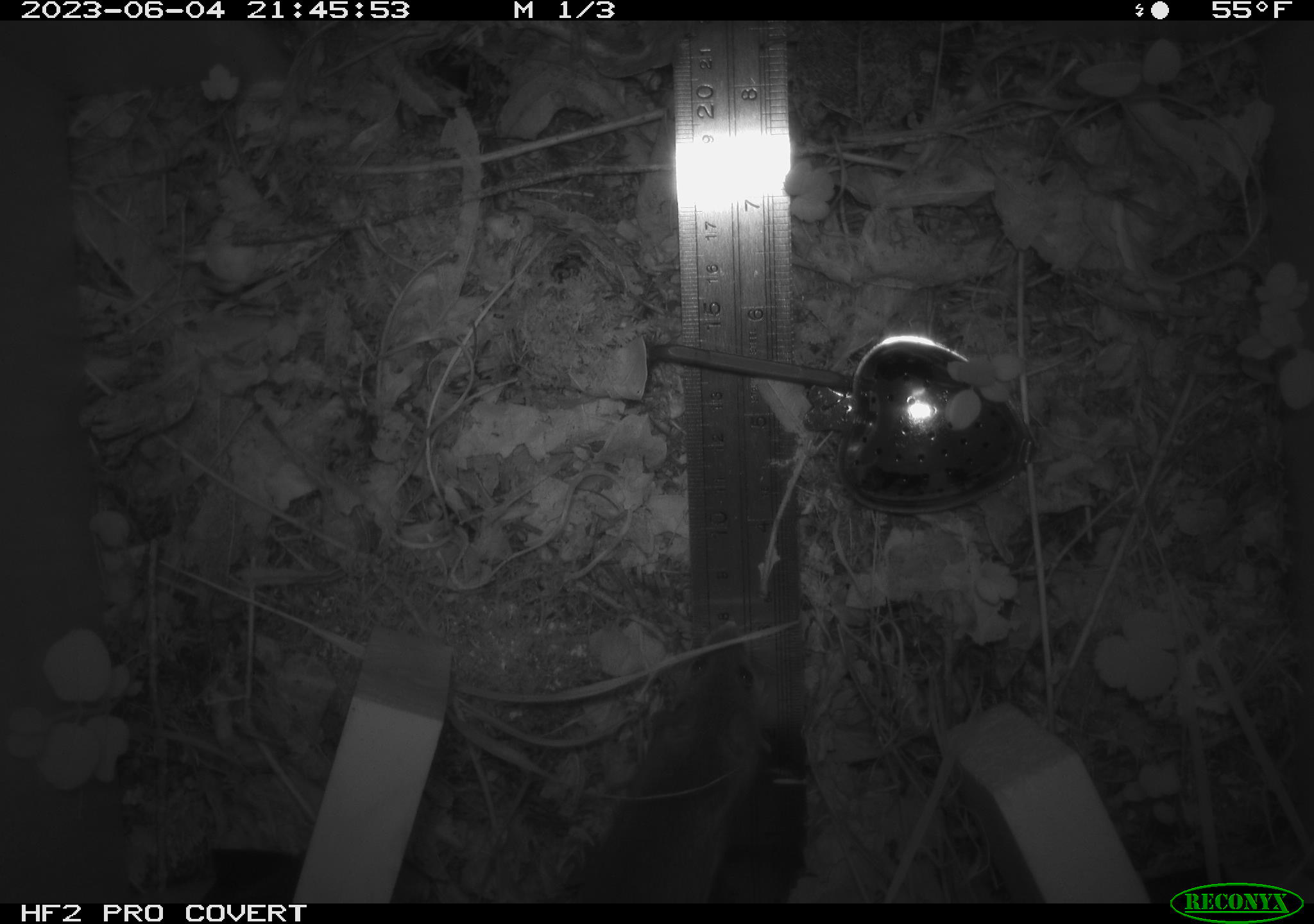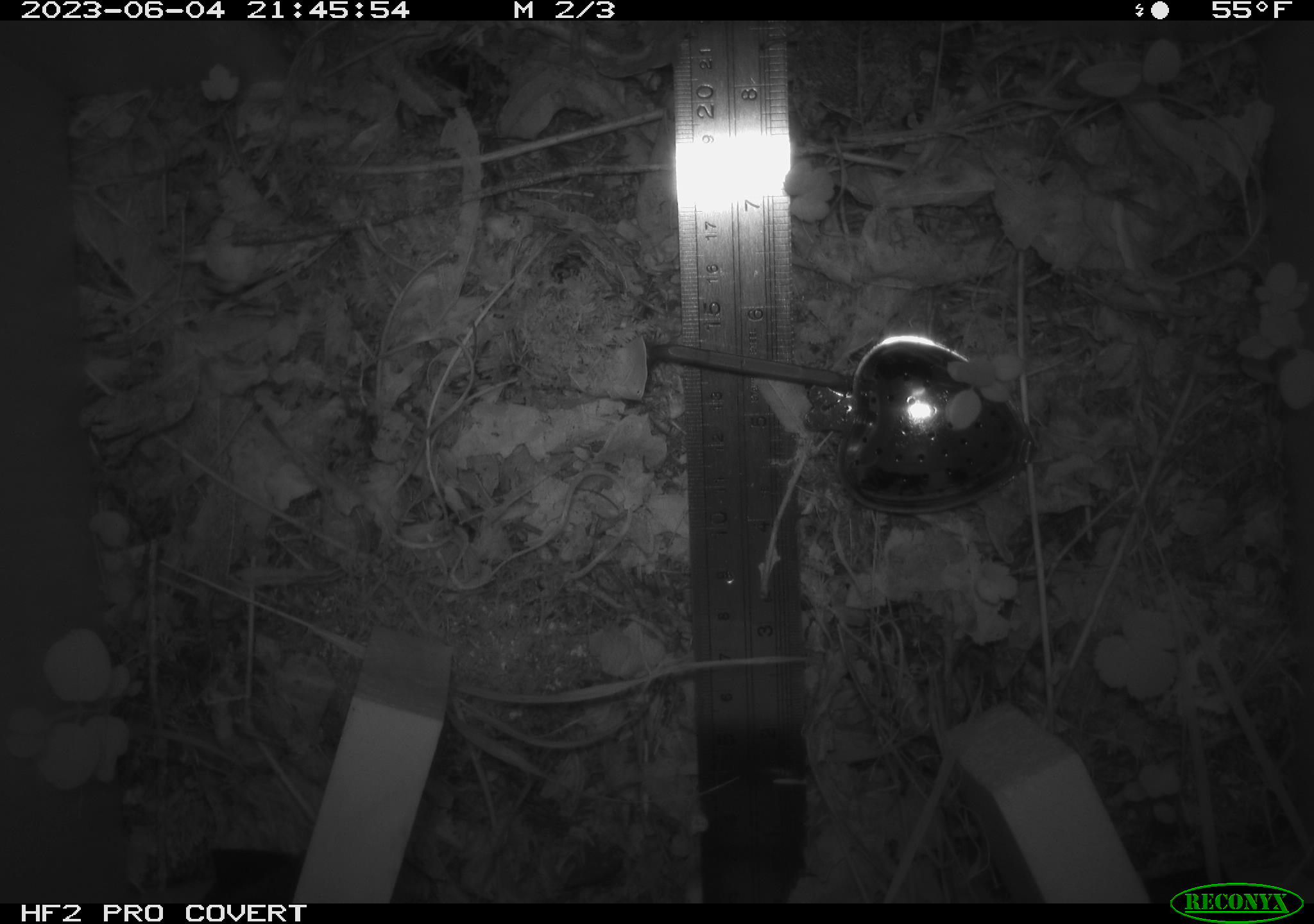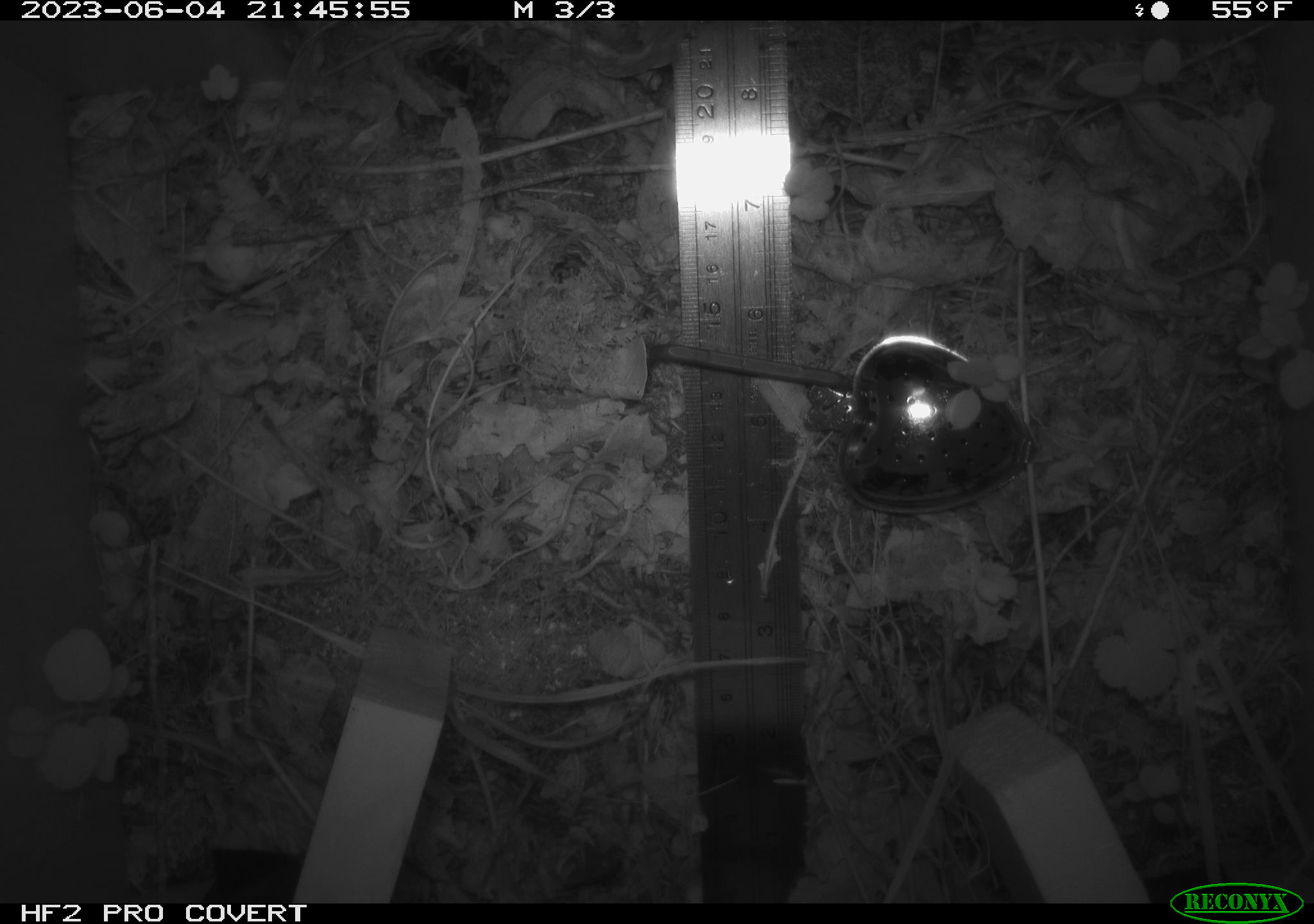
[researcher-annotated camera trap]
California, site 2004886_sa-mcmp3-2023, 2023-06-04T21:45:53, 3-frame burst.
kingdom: Animalia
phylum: Chordata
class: Mammalia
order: Rodentia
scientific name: Rodentia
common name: mouse species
Mouse species (Rodentia).